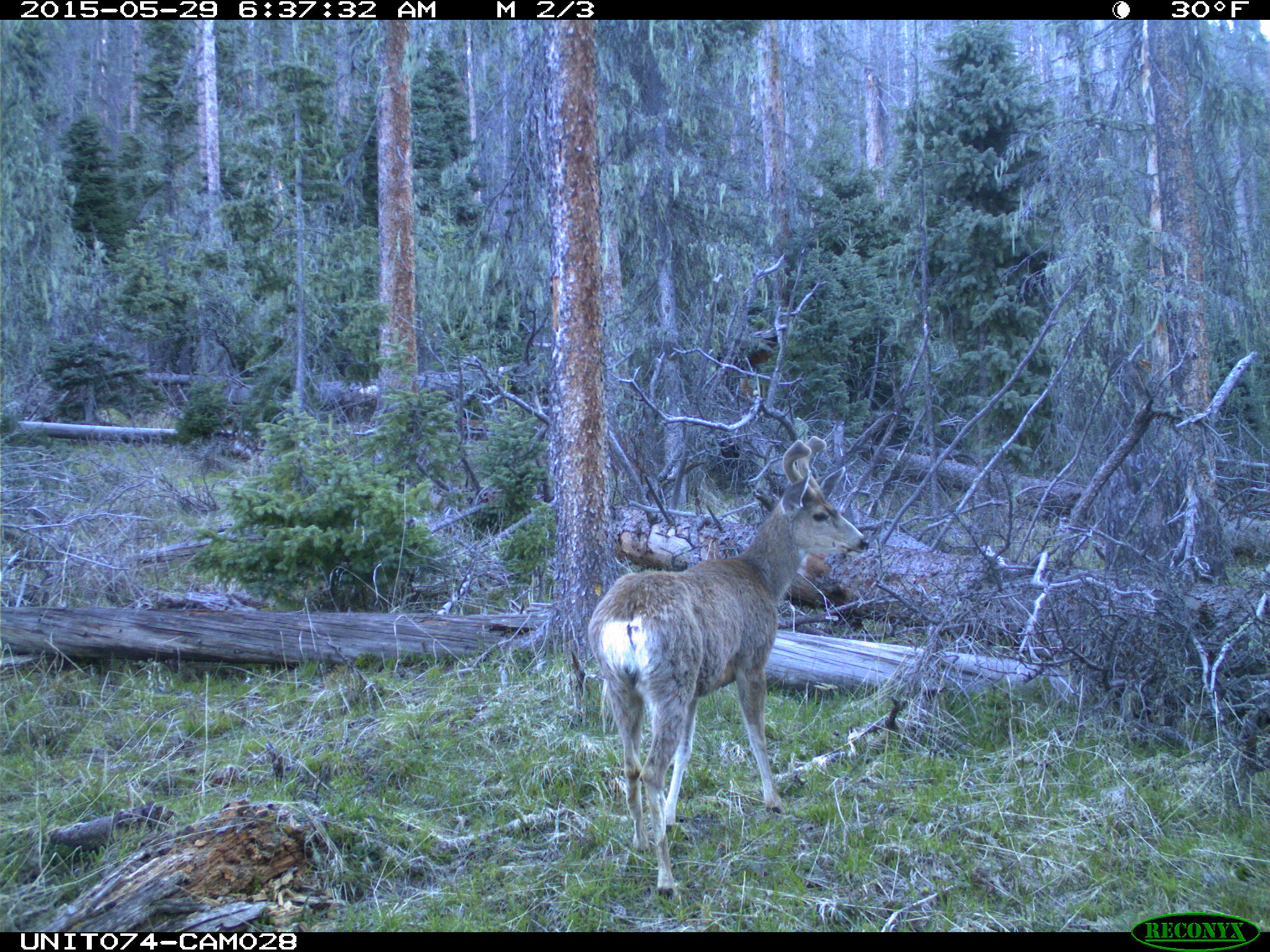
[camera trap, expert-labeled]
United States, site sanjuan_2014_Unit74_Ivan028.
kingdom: Animalia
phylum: Chordata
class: Mammalia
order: Artiodactyla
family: Cervidae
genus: Odocoileus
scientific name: Odocoileus hemionus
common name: mule deer